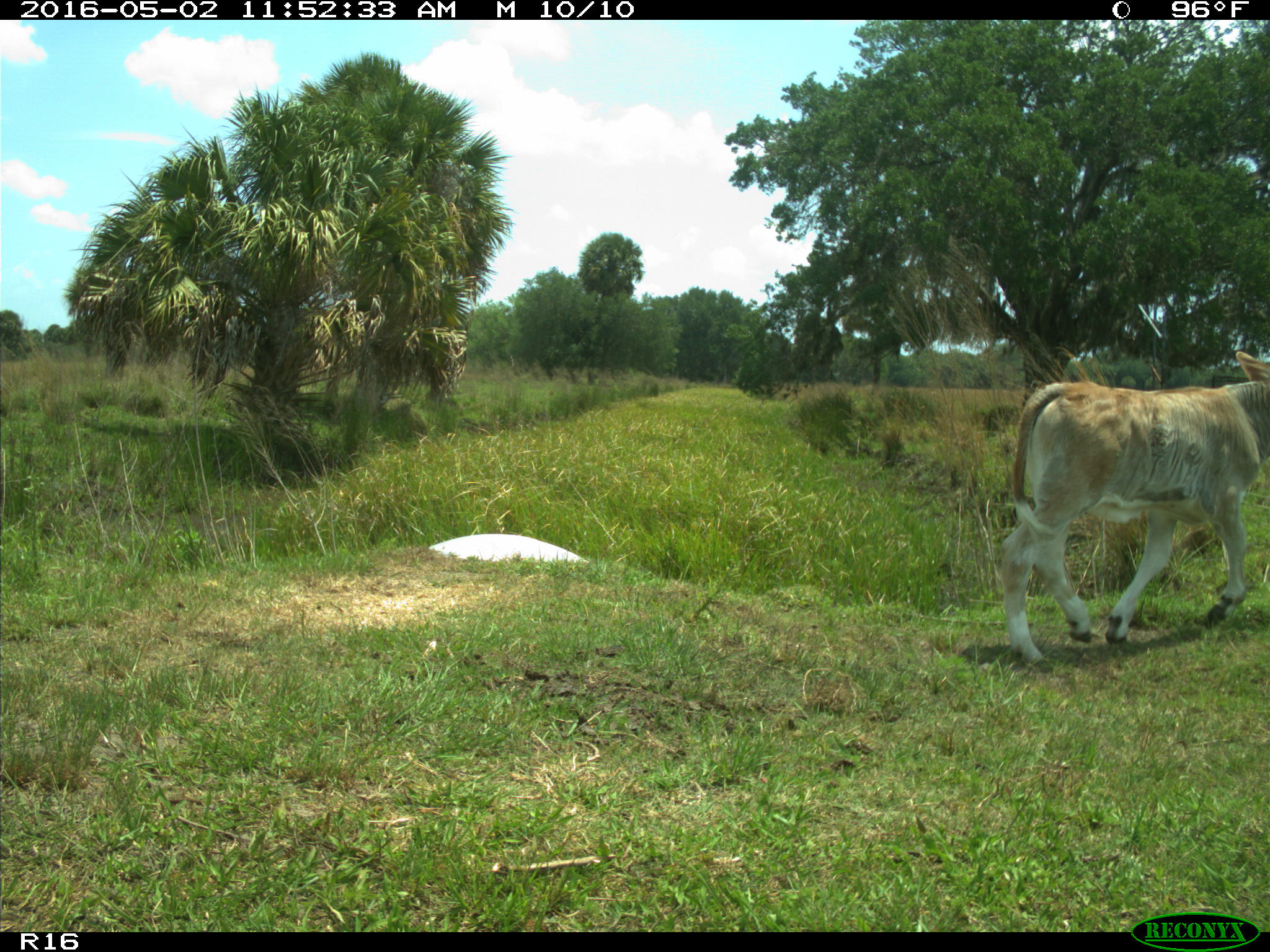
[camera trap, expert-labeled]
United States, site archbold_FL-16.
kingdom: Animalia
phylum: Chordata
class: Mammalia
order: Artiodactyla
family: Bovidae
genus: Bos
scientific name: Bos taurus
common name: domestic cow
Bos taurus (domestic cow).